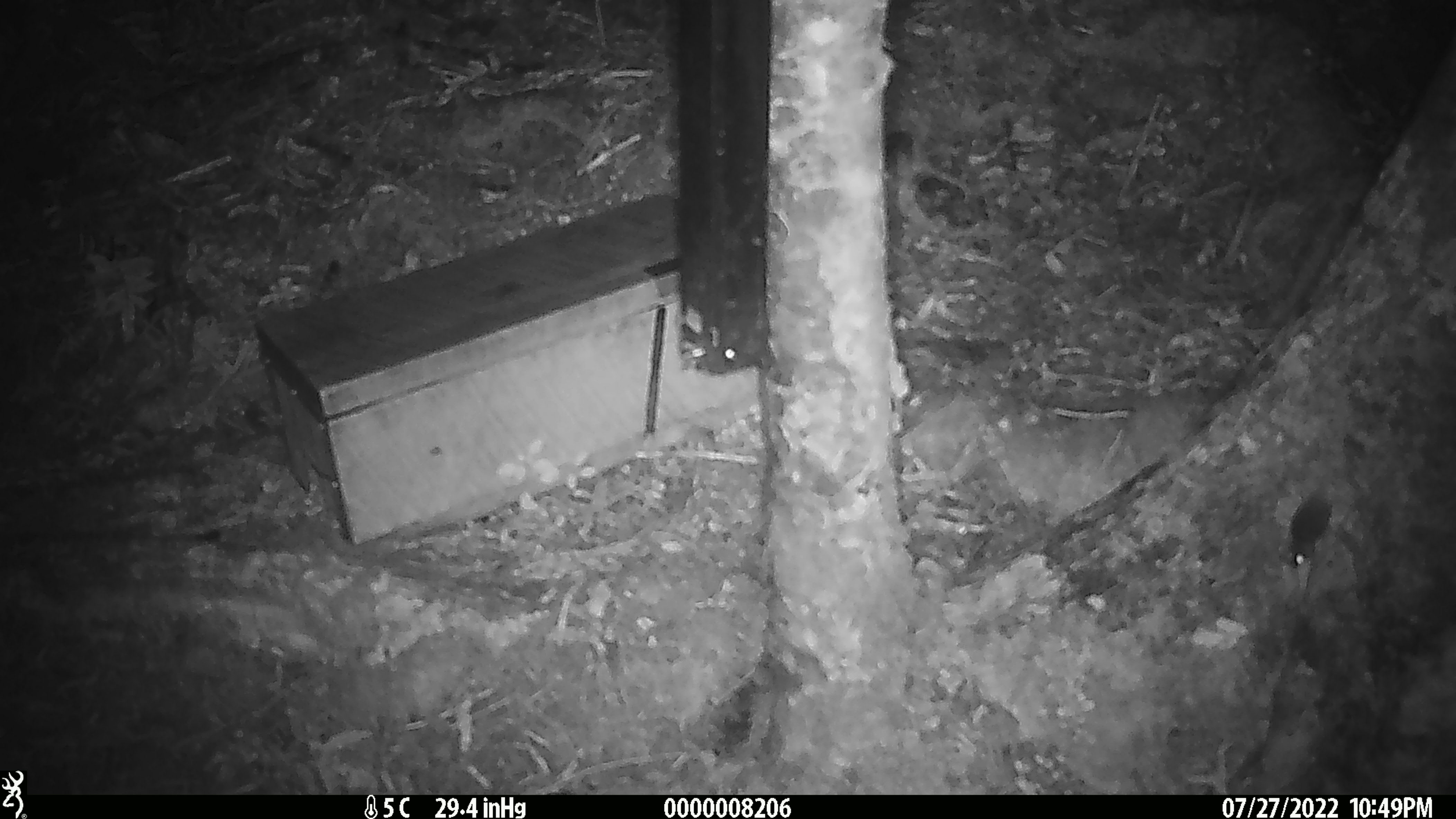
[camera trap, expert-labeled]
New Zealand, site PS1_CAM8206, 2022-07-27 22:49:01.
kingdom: Animalia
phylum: Chordata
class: Mammalia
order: Rodentia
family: Muridae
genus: Mus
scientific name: Mus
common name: mouse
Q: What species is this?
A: Mouse (Mus).